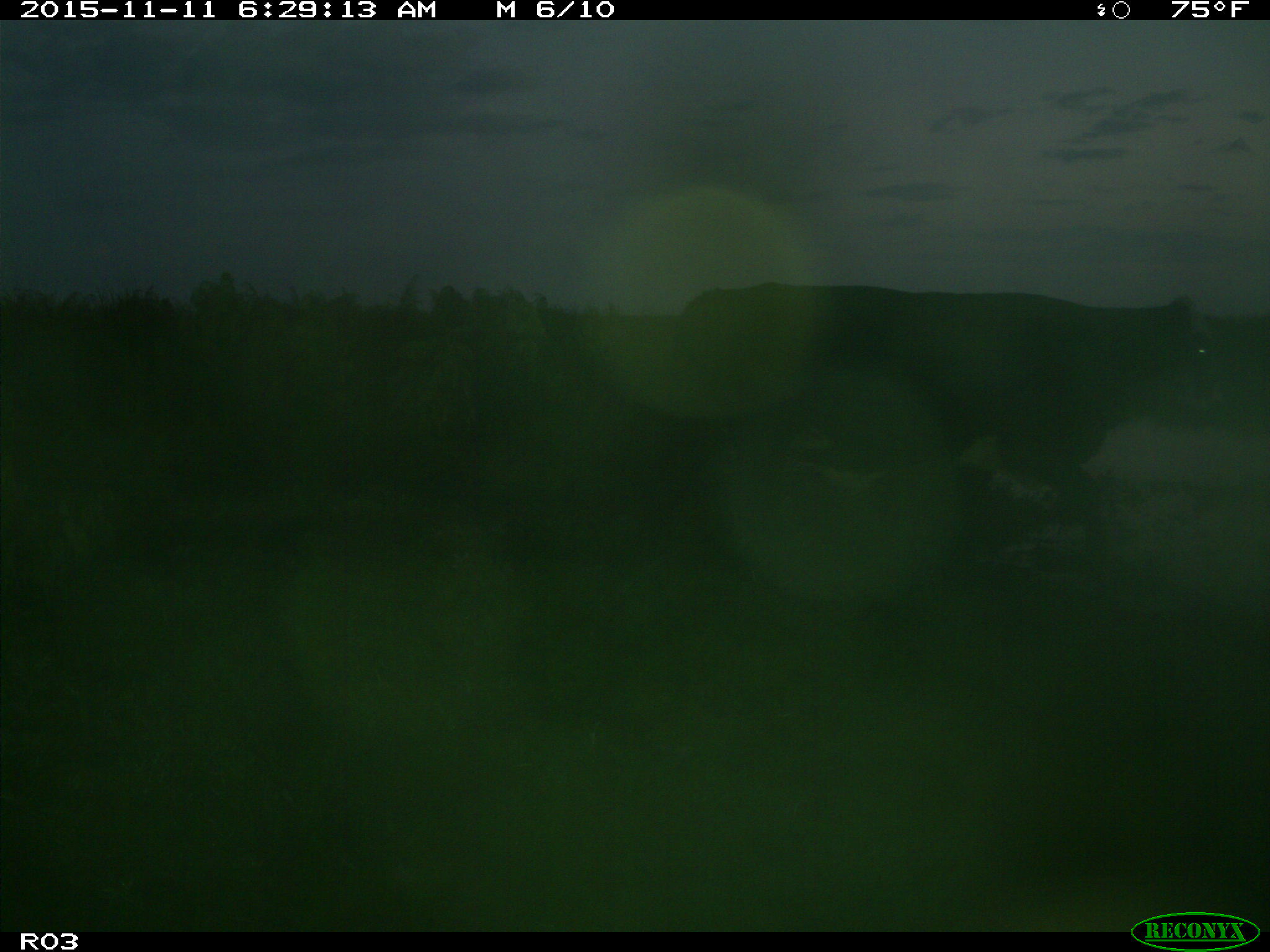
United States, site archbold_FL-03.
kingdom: Animalia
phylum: Chordata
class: Mammalia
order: Artiodactyla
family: Bovidae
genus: Bos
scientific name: Bos taurus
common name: domestic cow